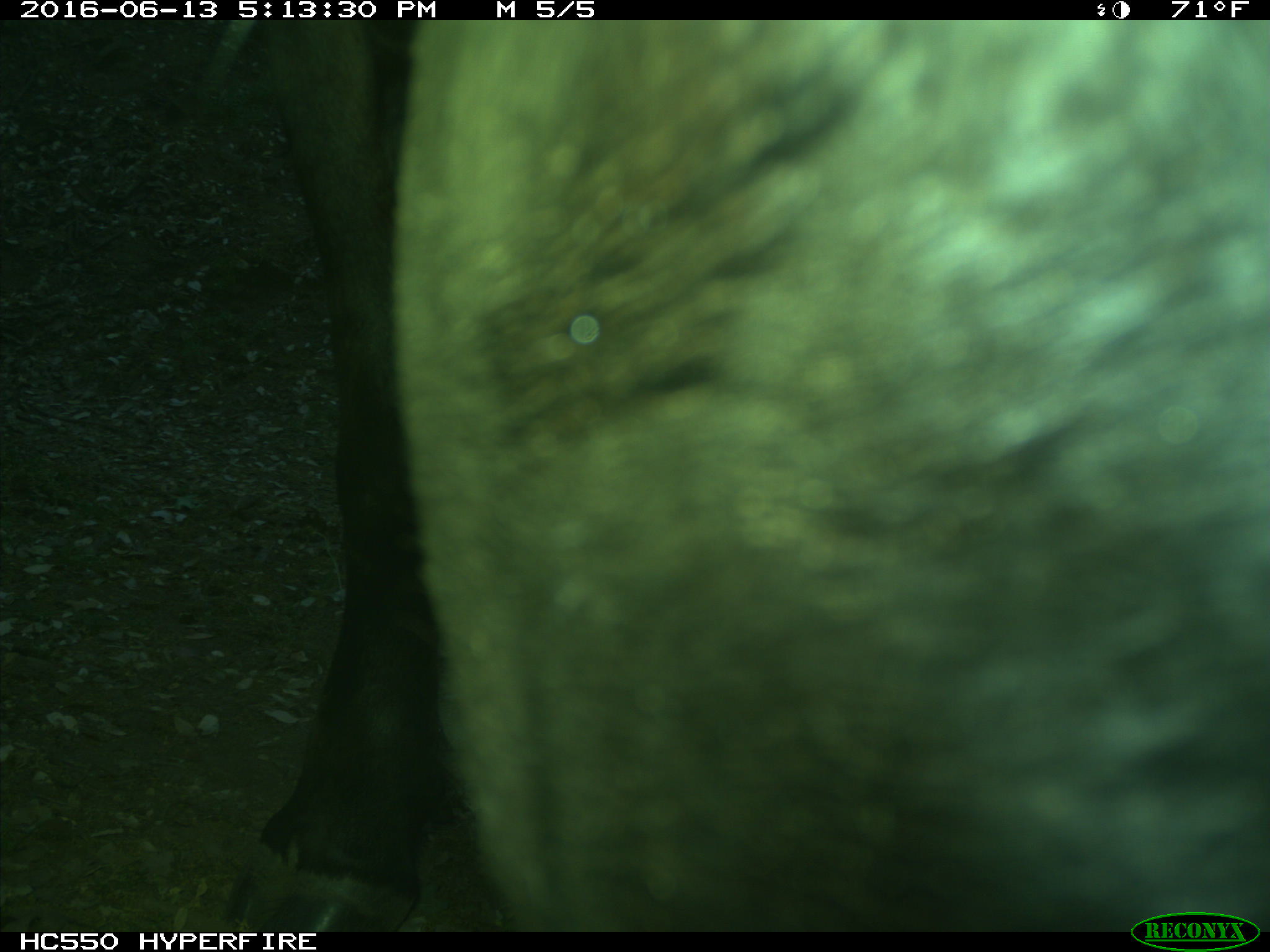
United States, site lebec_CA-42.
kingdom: Animalia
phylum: Chordata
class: Mammalia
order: Artiodactyla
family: Bovidae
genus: Bos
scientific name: Bos taurus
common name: domestic cow